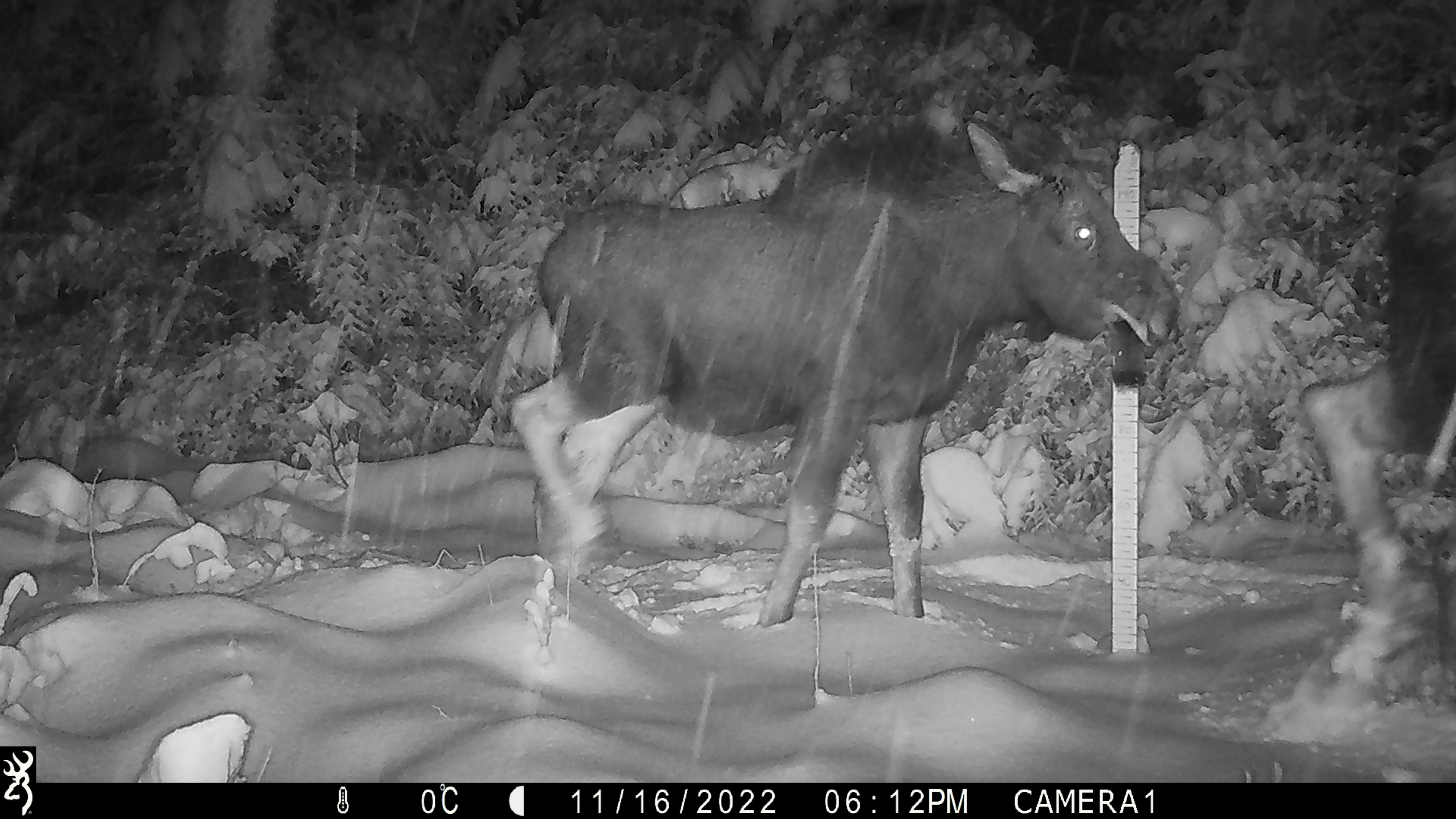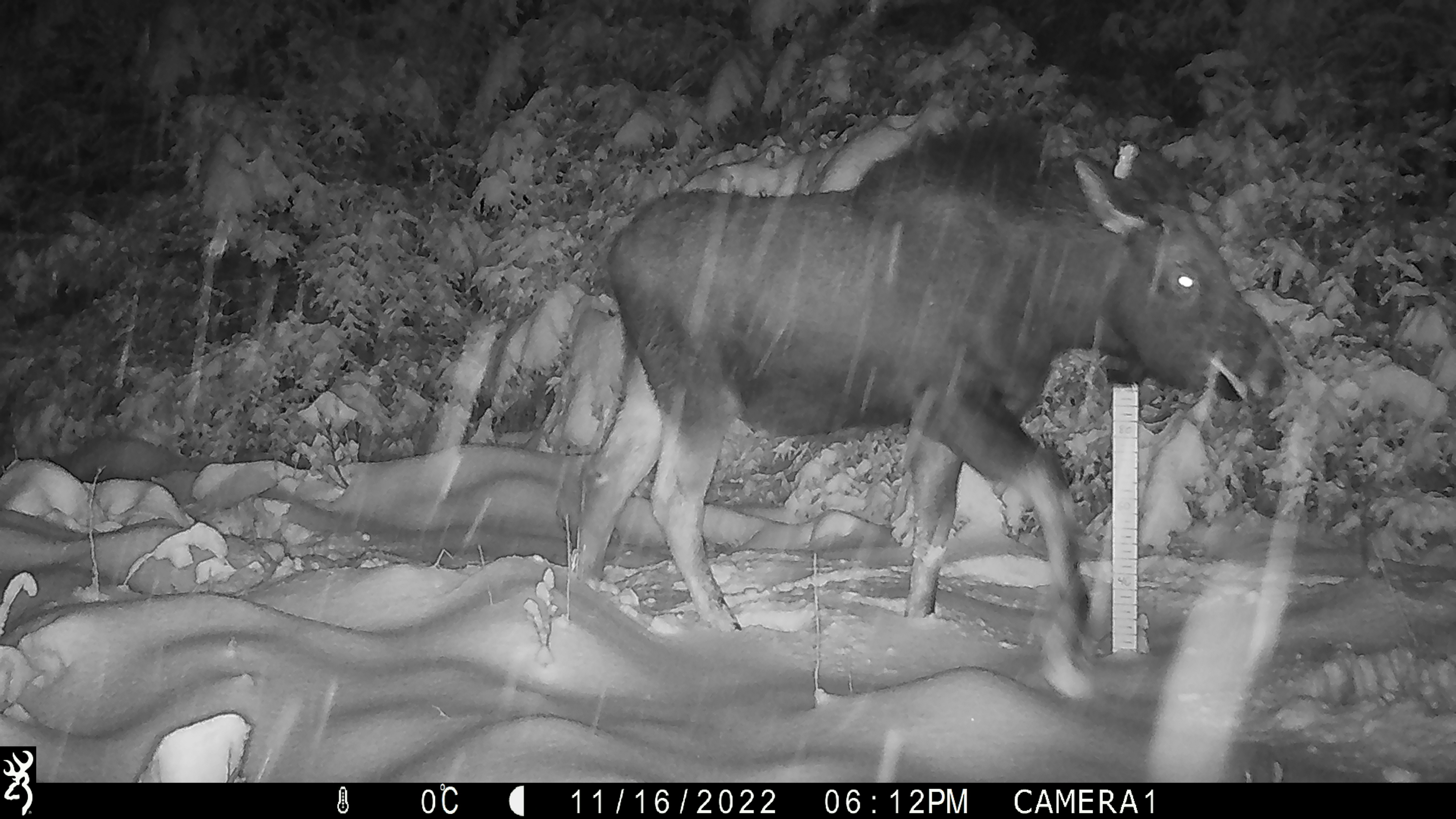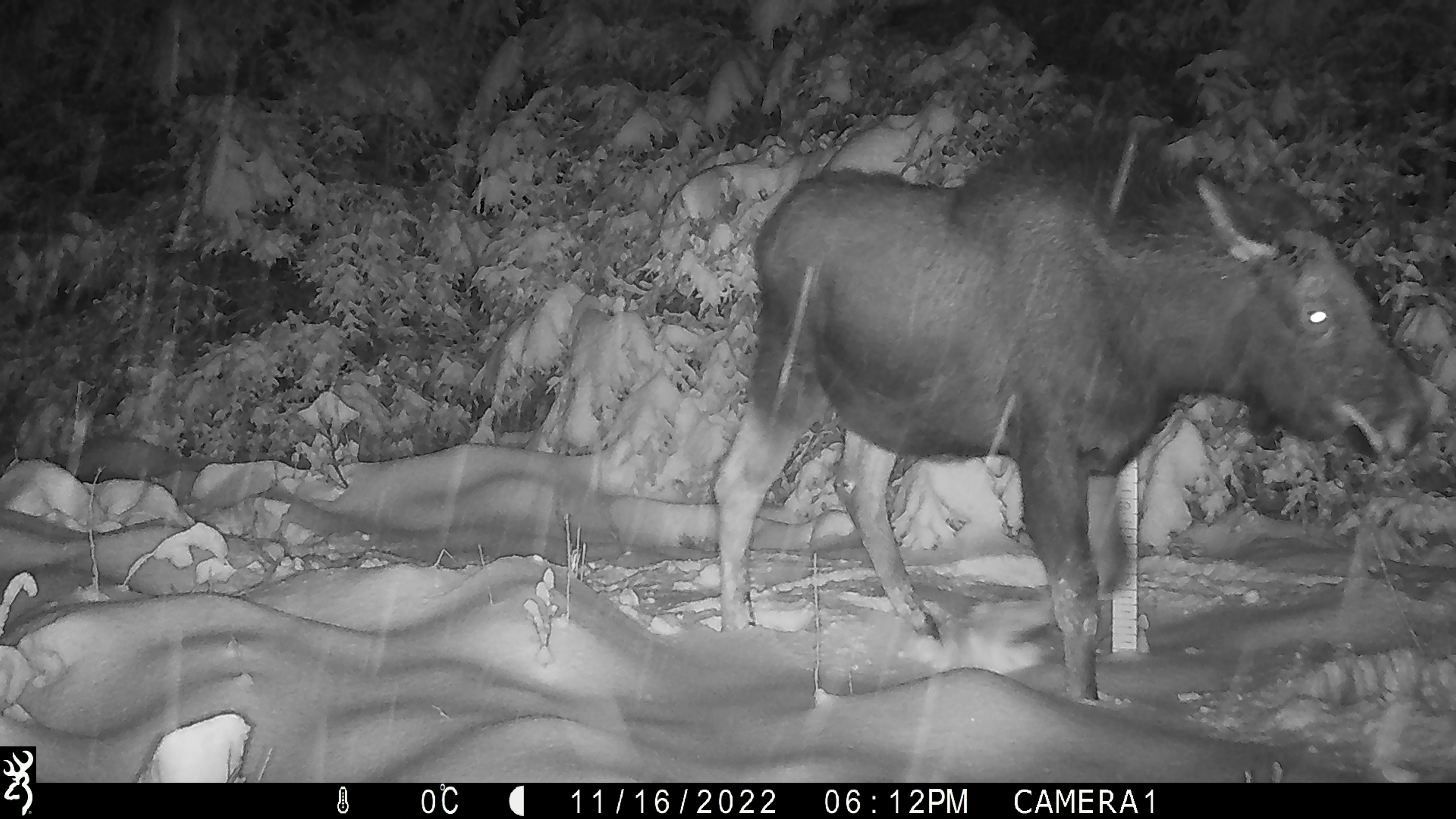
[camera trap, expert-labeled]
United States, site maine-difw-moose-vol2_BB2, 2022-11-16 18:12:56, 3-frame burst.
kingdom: Animalia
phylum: Chordata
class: Mammalia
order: Artiodactyla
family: Cervidae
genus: Alces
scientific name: Alces alces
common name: moose